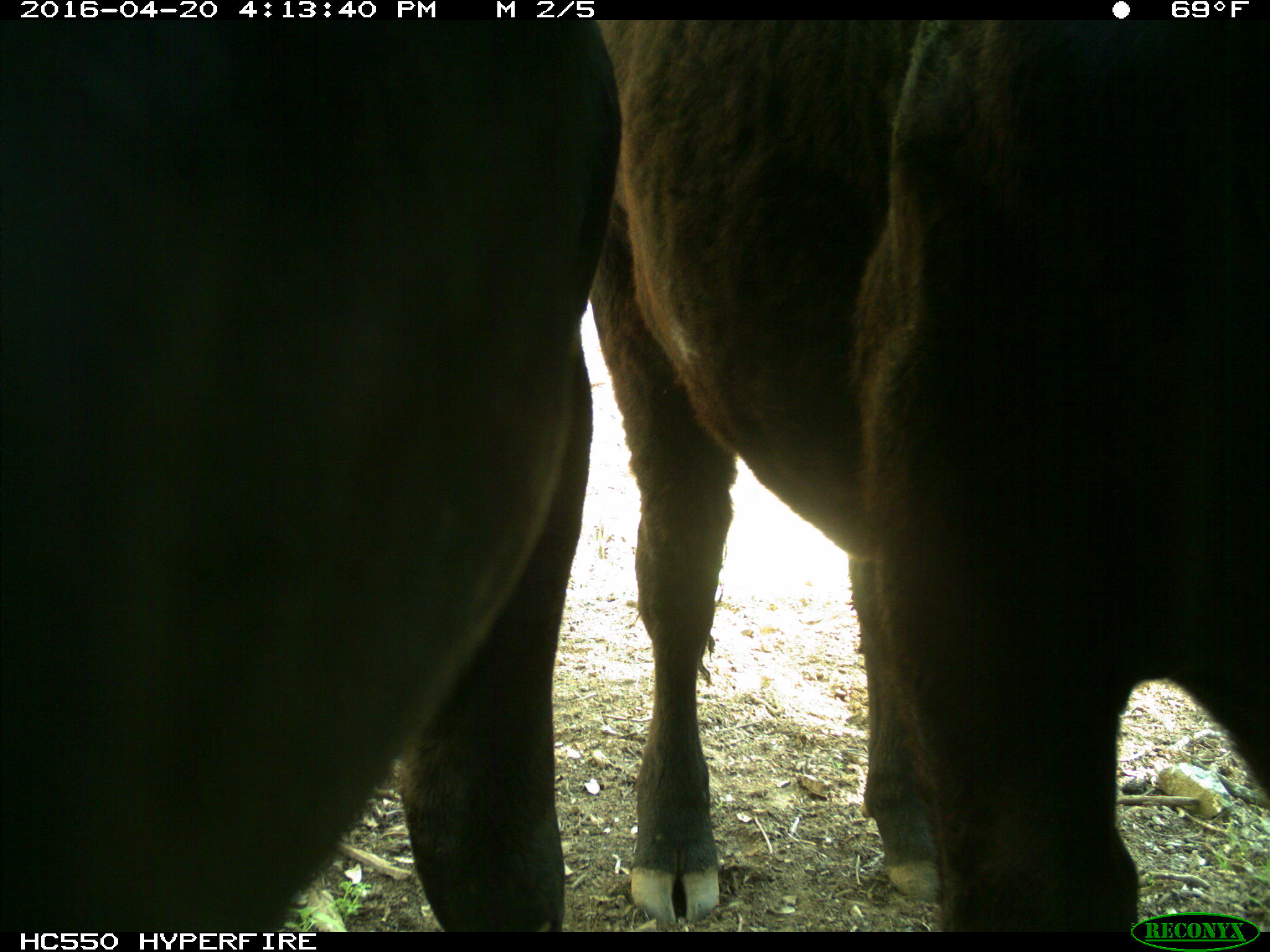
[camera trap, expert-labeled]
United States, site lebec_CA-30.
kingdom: Animalia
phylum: Chordata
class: Mammalia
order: Artiodactyla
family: Bovidae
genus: Bos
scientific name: Bos taurus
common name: domestic cow